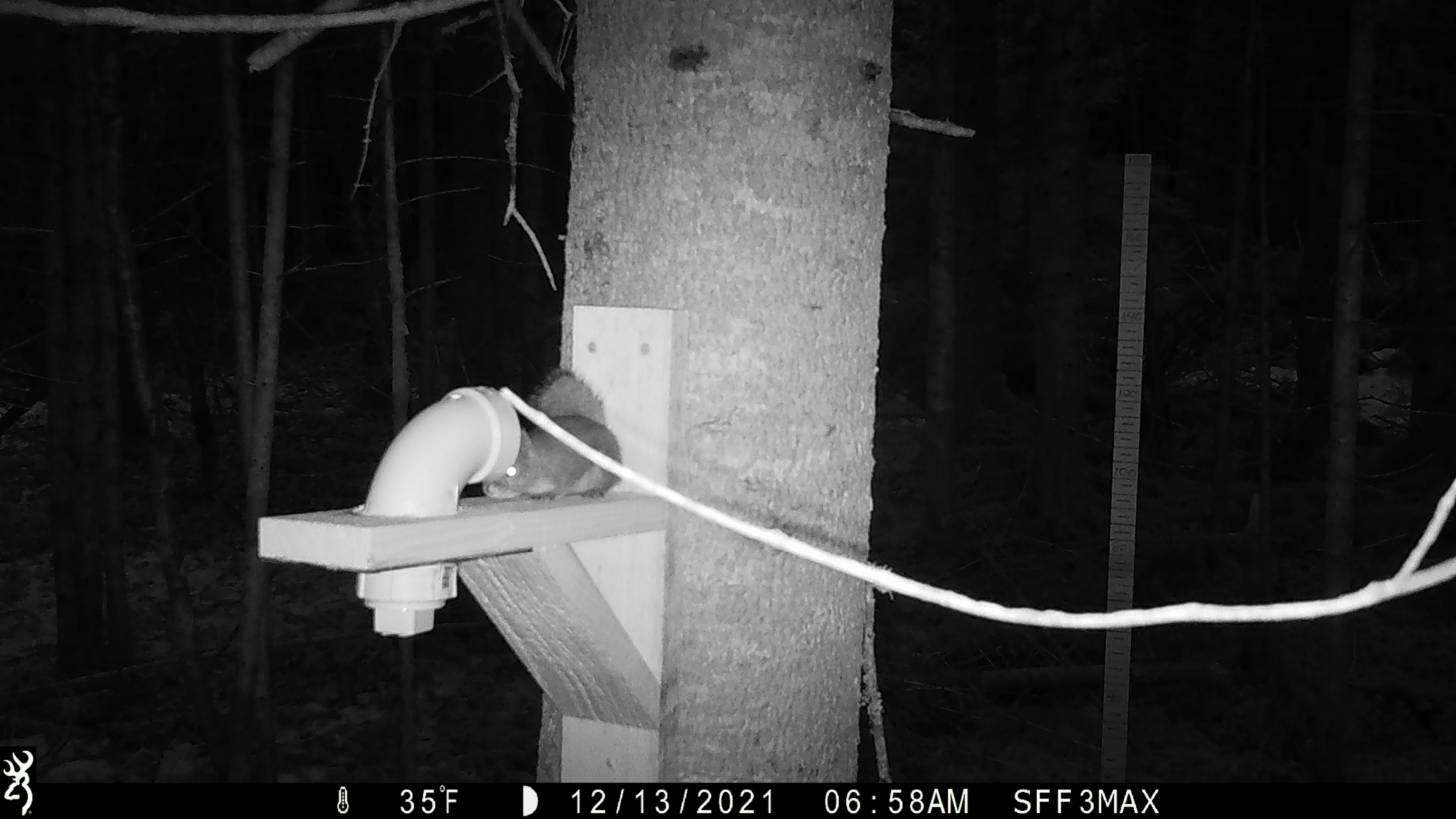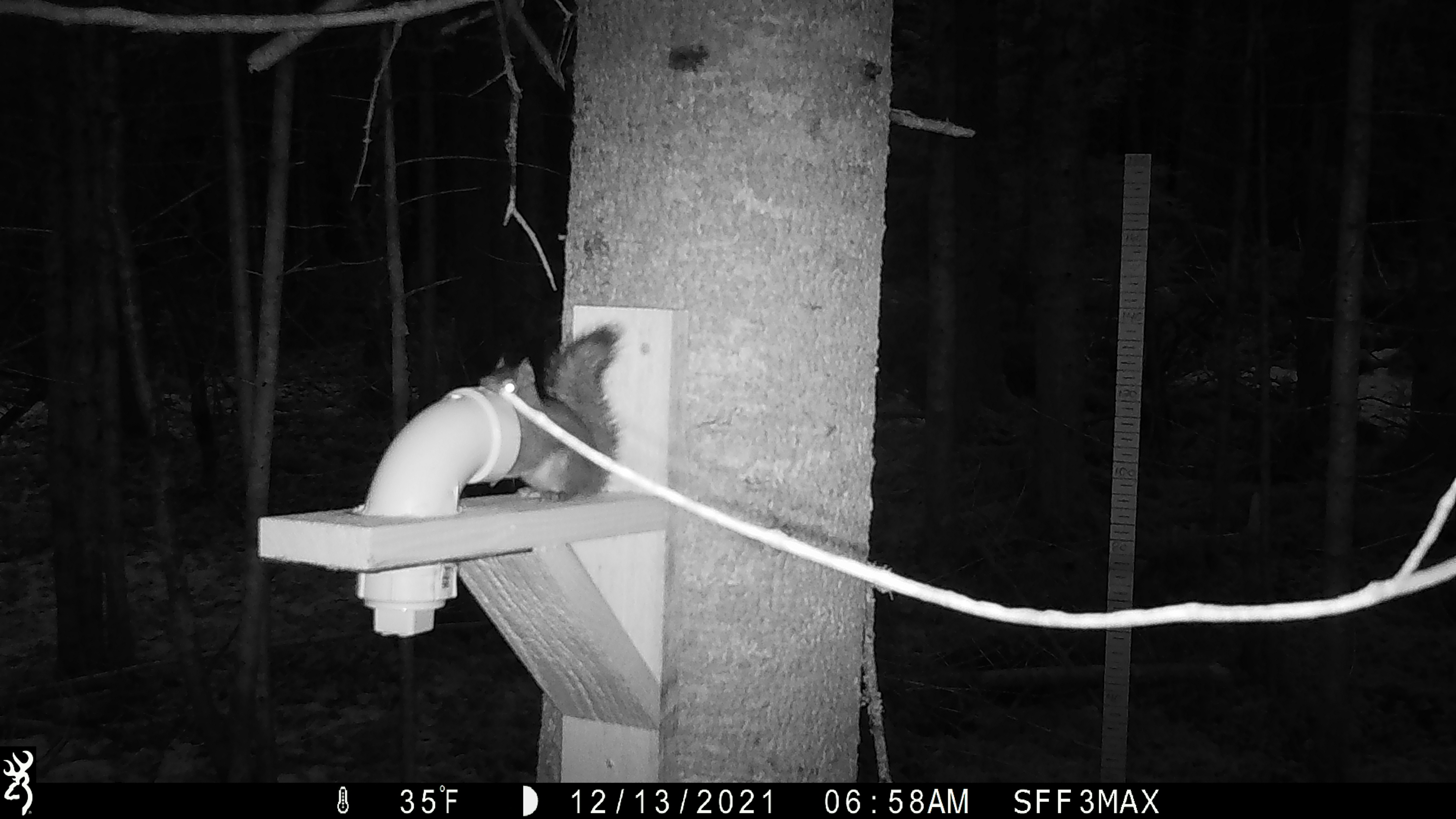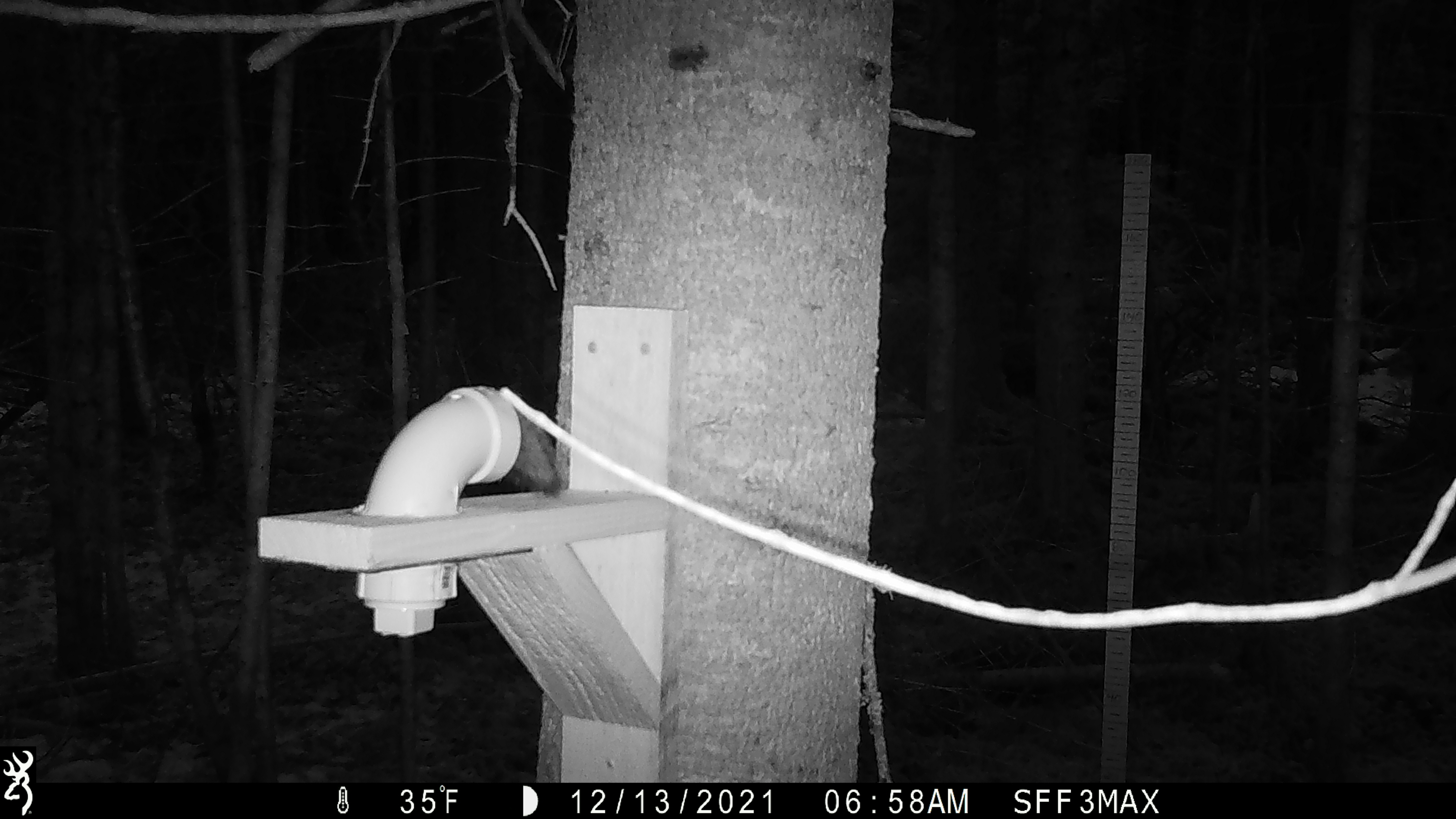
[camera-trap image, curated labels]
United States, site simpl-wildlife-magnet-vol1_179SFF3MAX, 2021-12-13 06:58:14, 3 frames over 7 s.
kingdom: Animalia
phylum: Chordata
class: Mammalia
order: Rodentia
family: Sciuridae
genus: Tamiasciurus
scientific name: Tamiasciurus hudsonicus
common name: red squirrel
Red squirrel (Tamiasciurus hudsonicus).